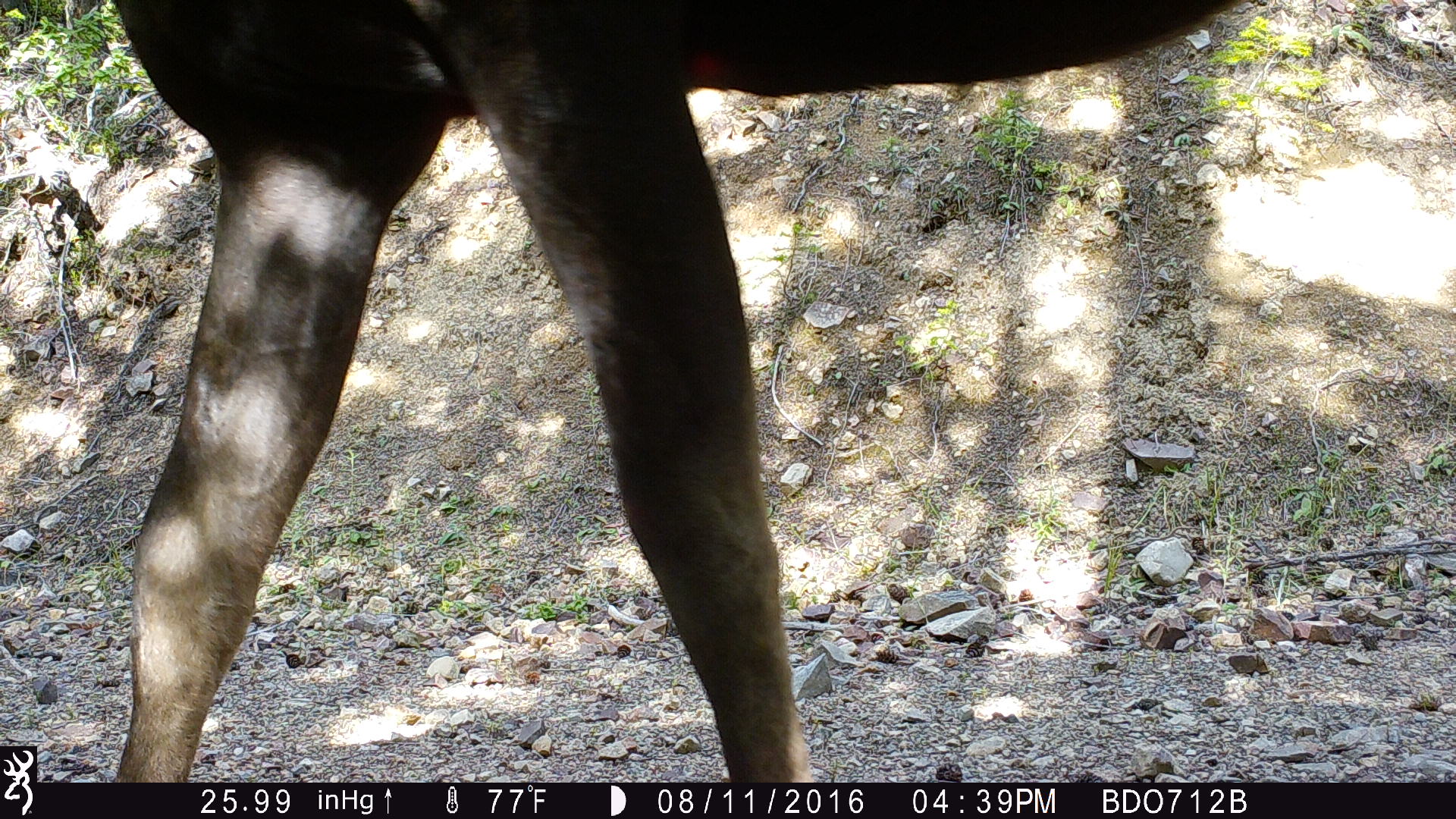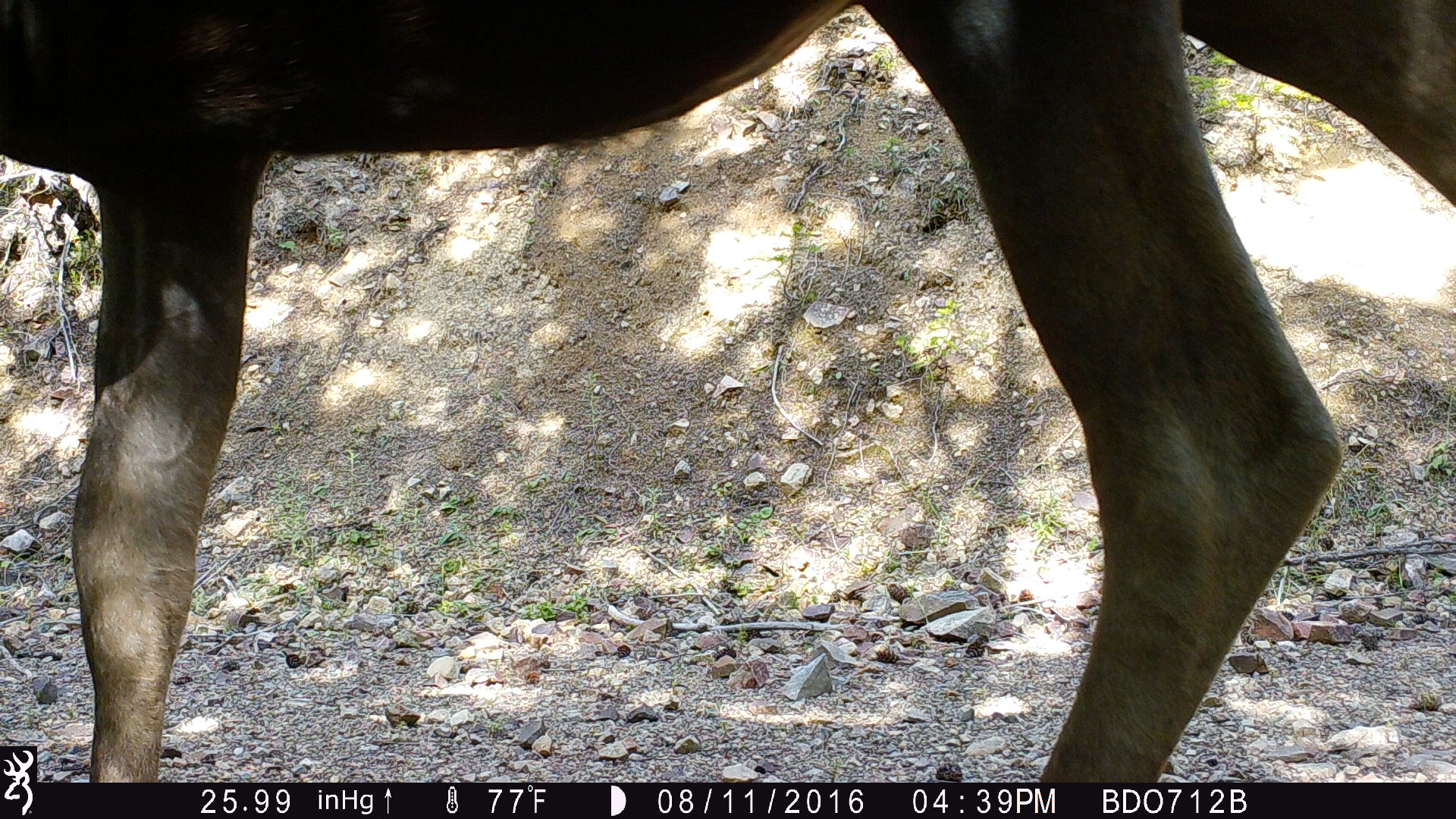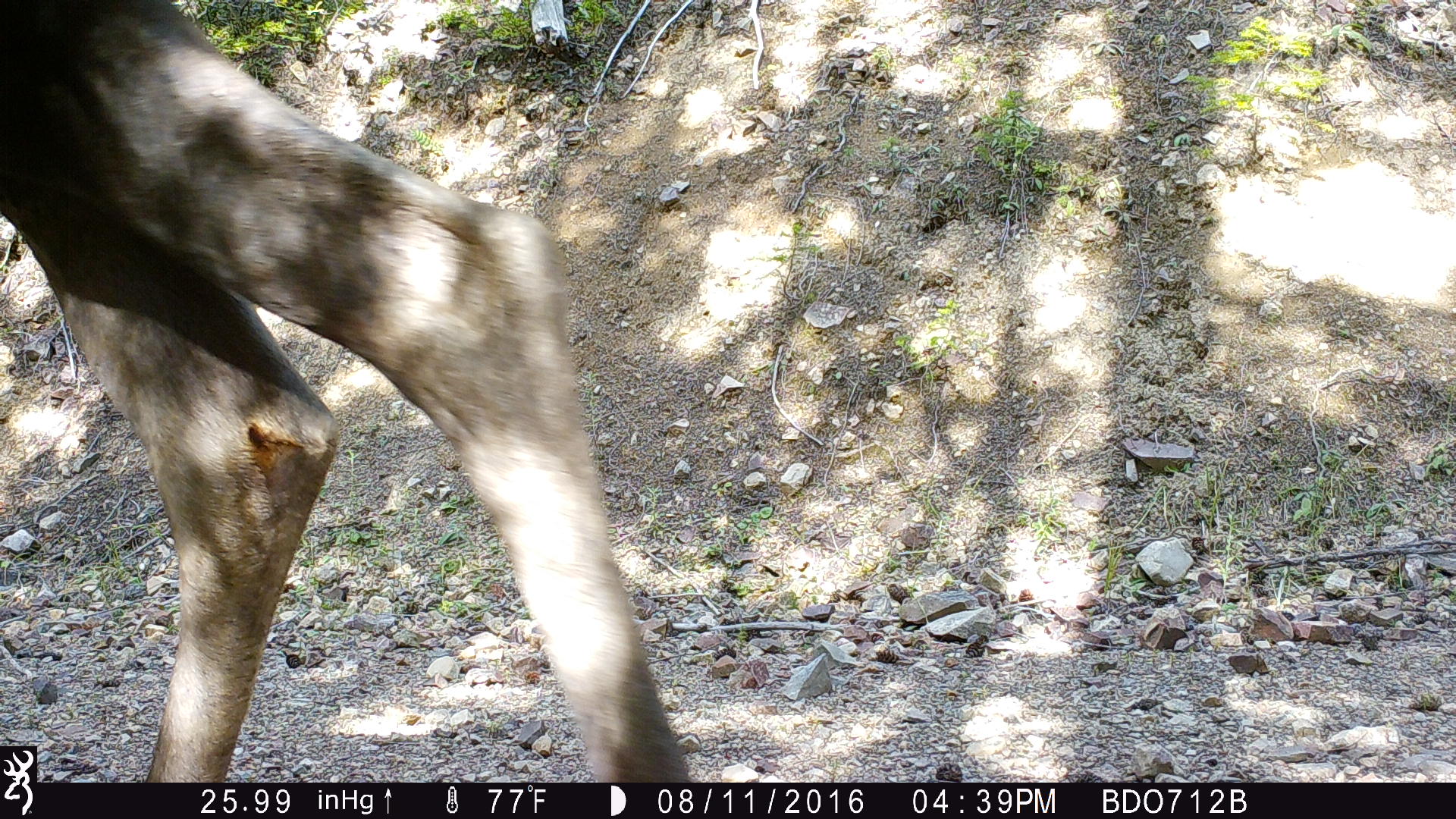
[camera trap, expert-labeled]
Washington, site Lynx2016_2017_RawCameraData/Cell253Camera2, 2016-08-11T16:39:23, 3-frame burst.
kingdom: Animalia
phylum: Chordata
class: Mammalia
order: Artiodactyla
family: Cervidae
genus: Alces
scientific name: Alces alces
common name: moose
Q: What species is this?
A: Alces alces (moose).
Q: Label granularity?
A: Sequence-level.